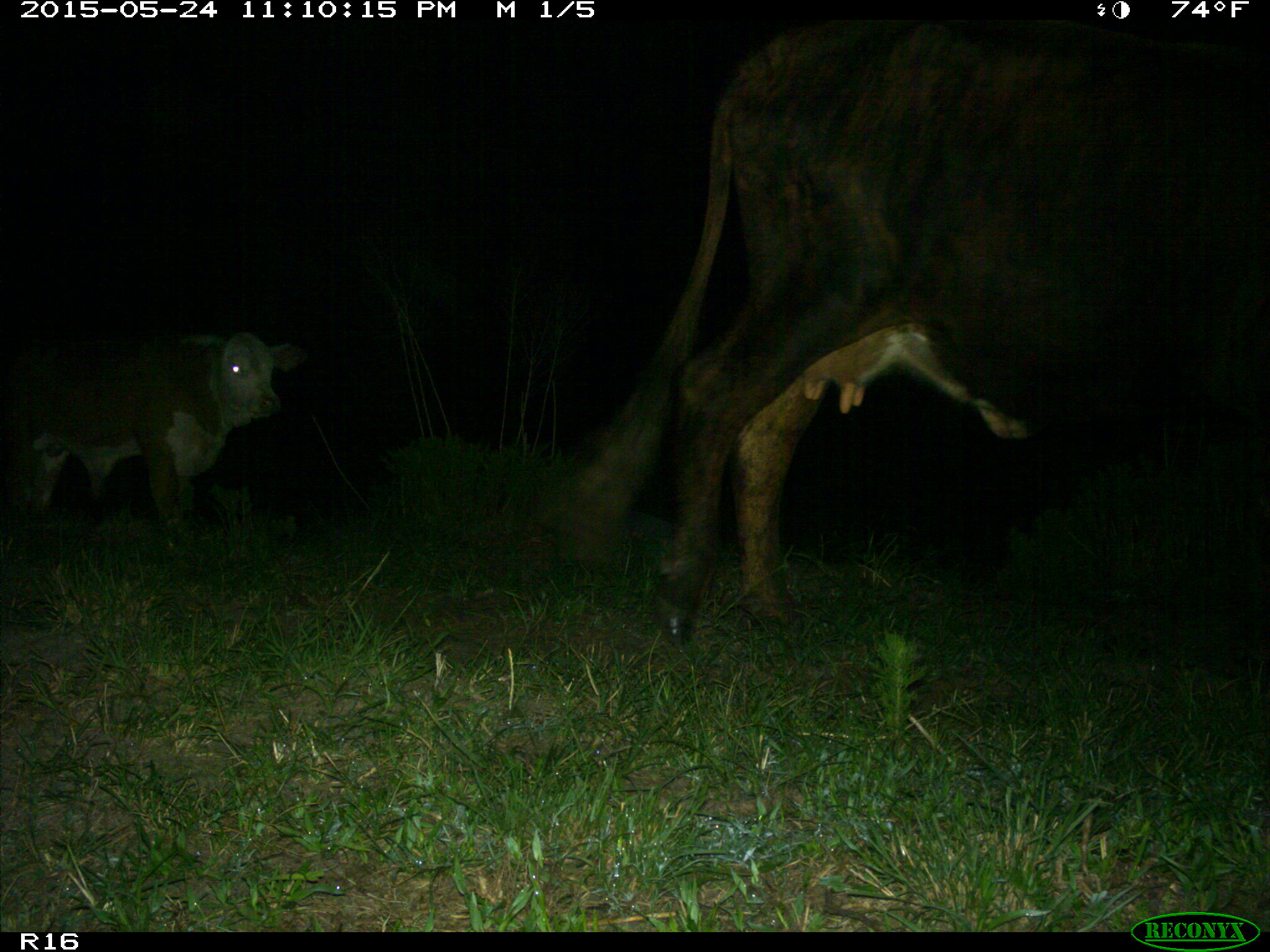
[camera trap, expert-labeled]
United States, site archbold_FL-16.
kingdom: Animalia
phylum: Chordata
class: Mammalia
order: Artiodactyla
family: Bovidae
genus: Bos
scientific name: Bos taurus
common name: domestic cow